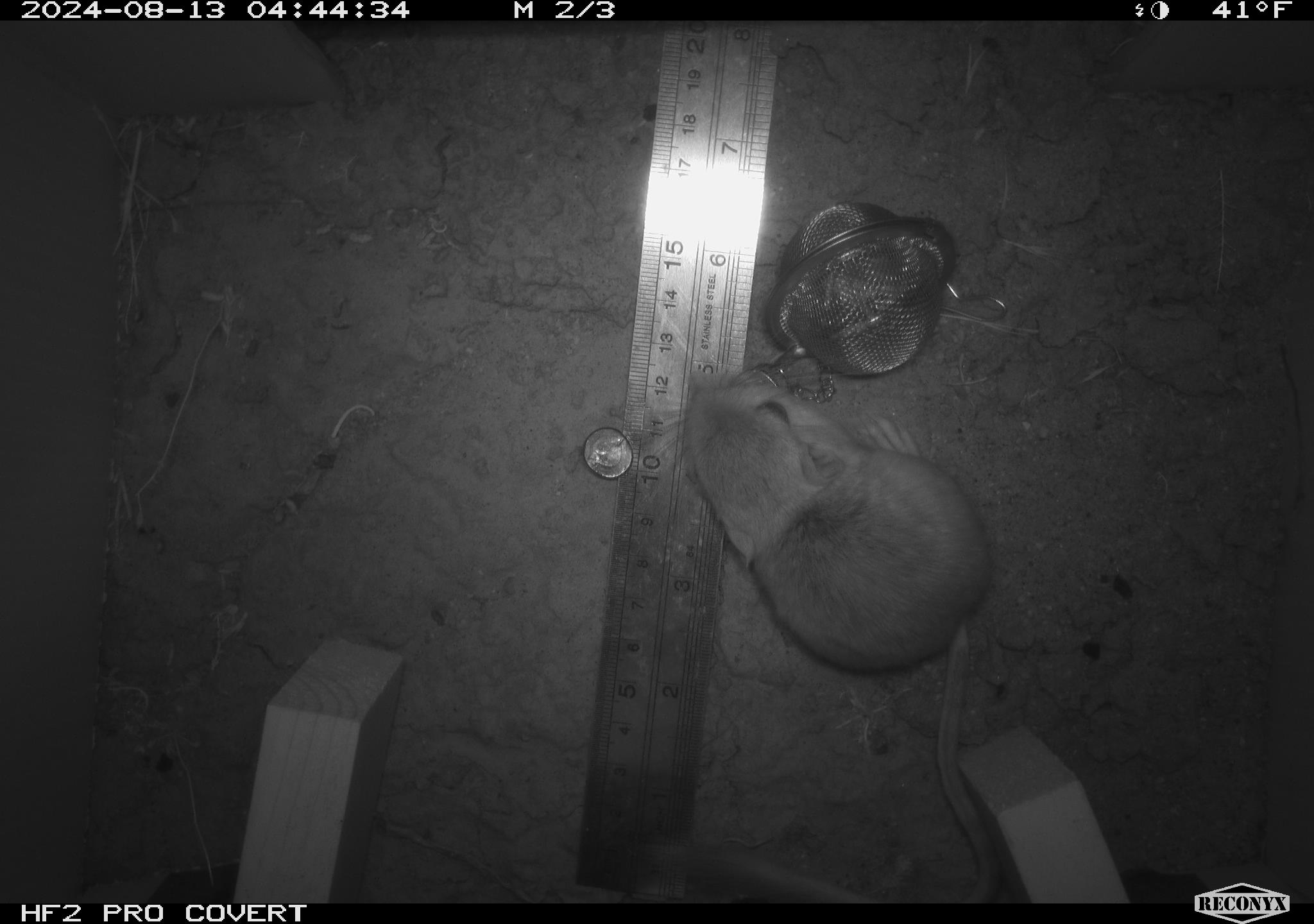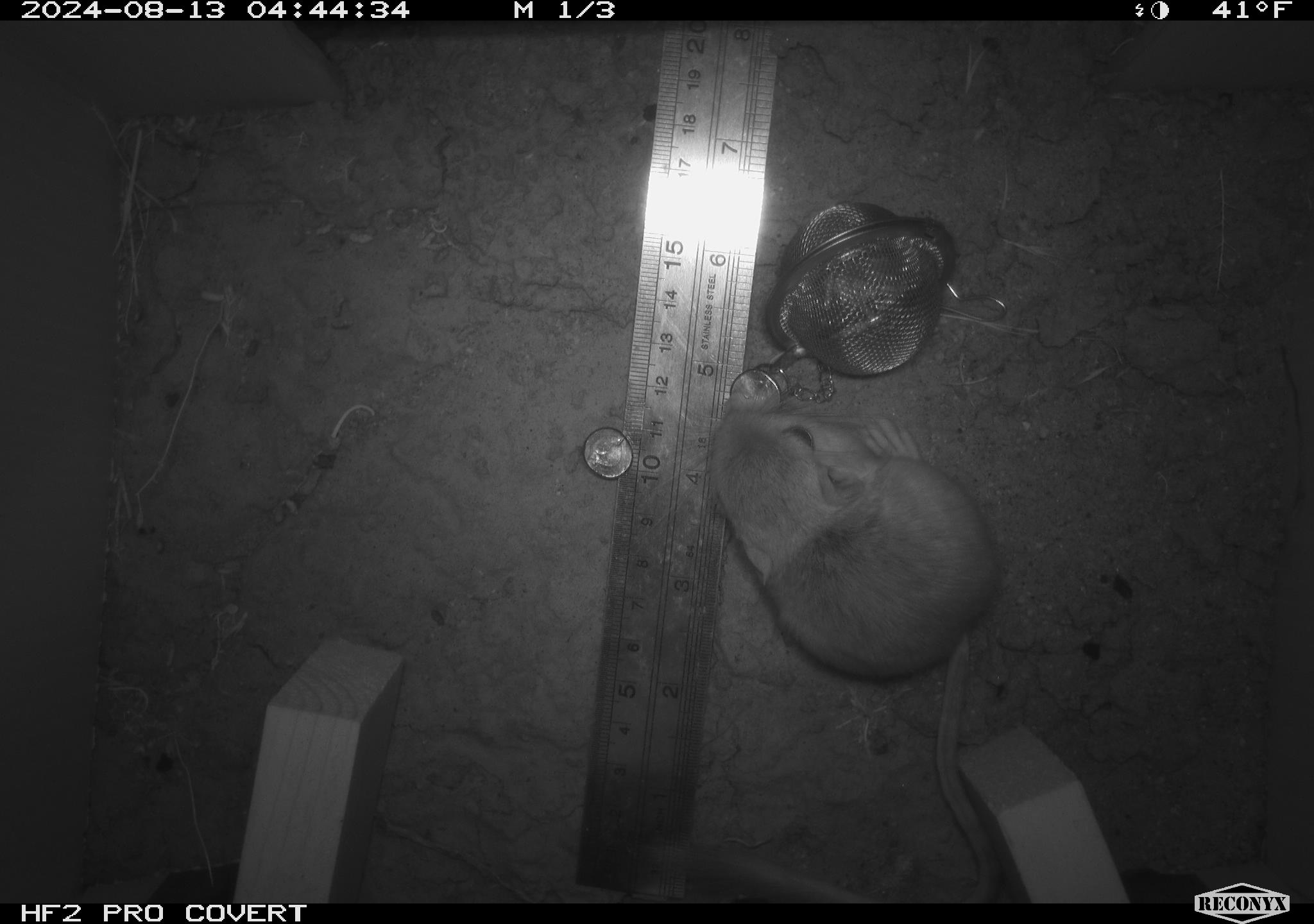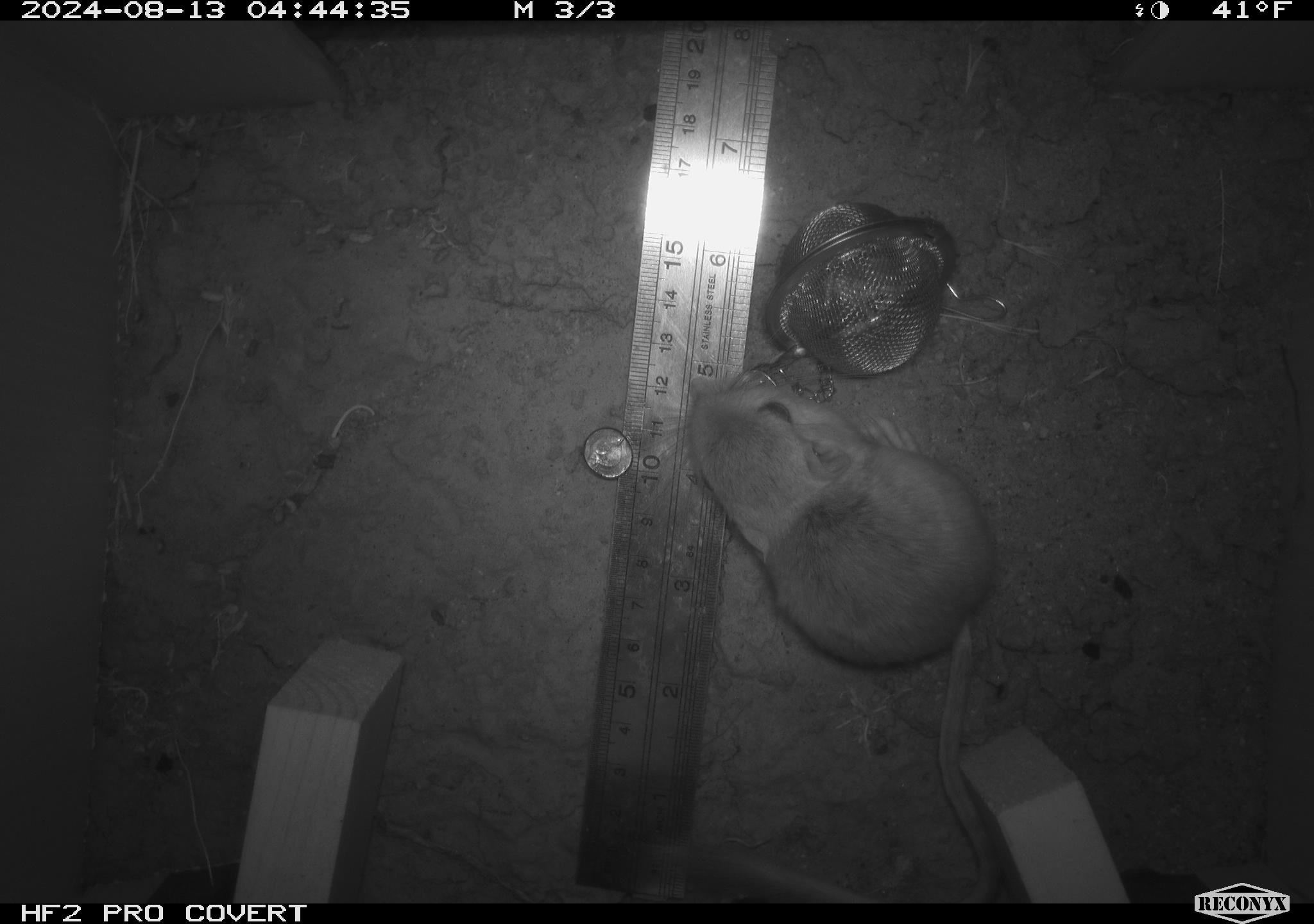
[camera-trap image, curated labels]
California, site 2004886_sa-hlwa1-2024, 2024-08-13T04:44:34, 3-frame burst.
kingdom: Animalia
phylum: Chordata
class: Mammalia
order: Rodentia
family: Heteromyidae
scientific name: Heteromyidae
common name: kangaroo rats and pocket mice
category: heteromyidae family